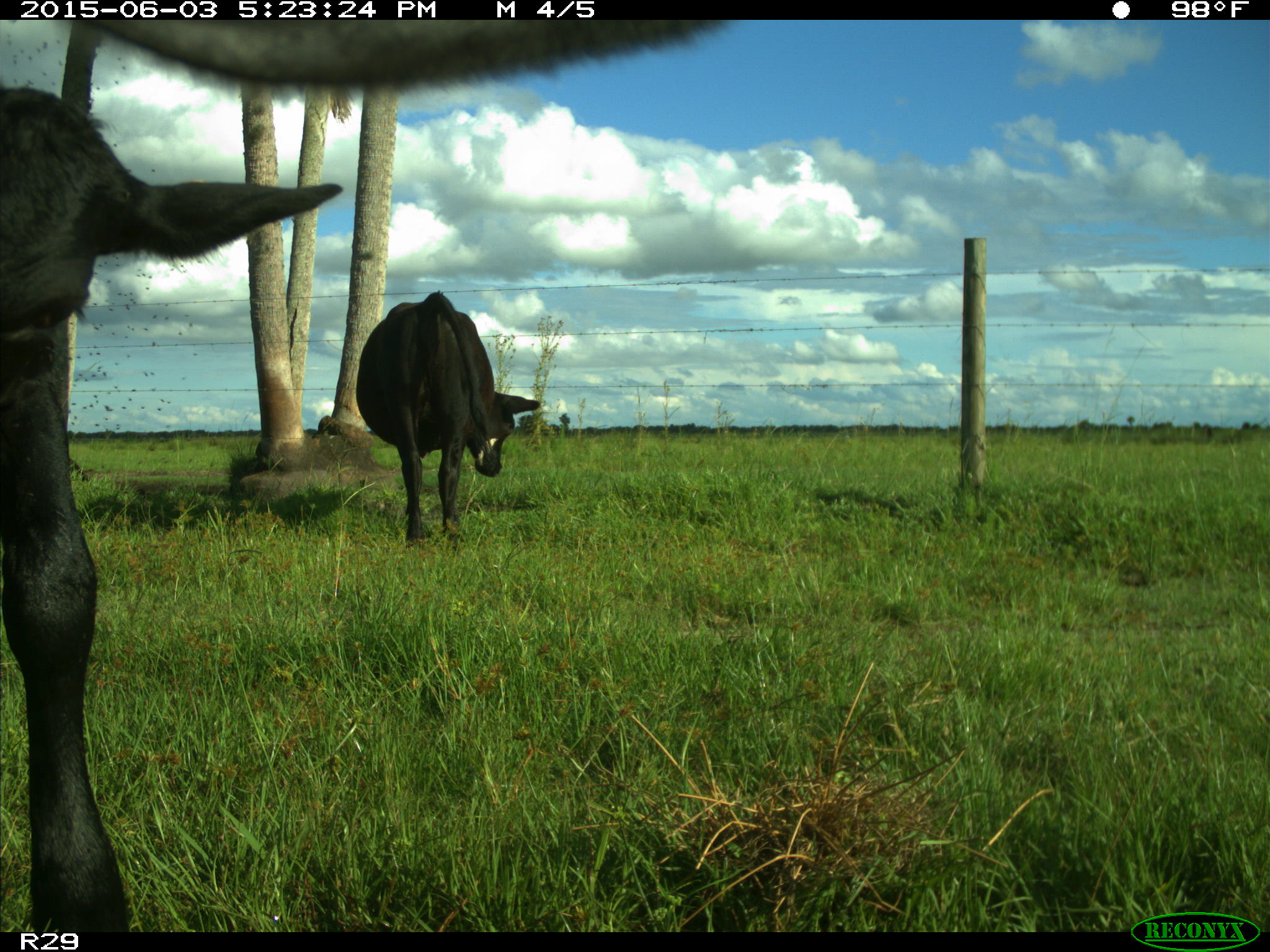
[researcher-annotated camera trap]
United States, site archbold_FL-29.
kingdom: Animalia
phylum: Chordata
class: Mammalia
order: Artiodactyla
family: Bovidae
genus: Bos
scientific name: Bos taurus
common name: domestic cow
Bos taurus (domestic cow).